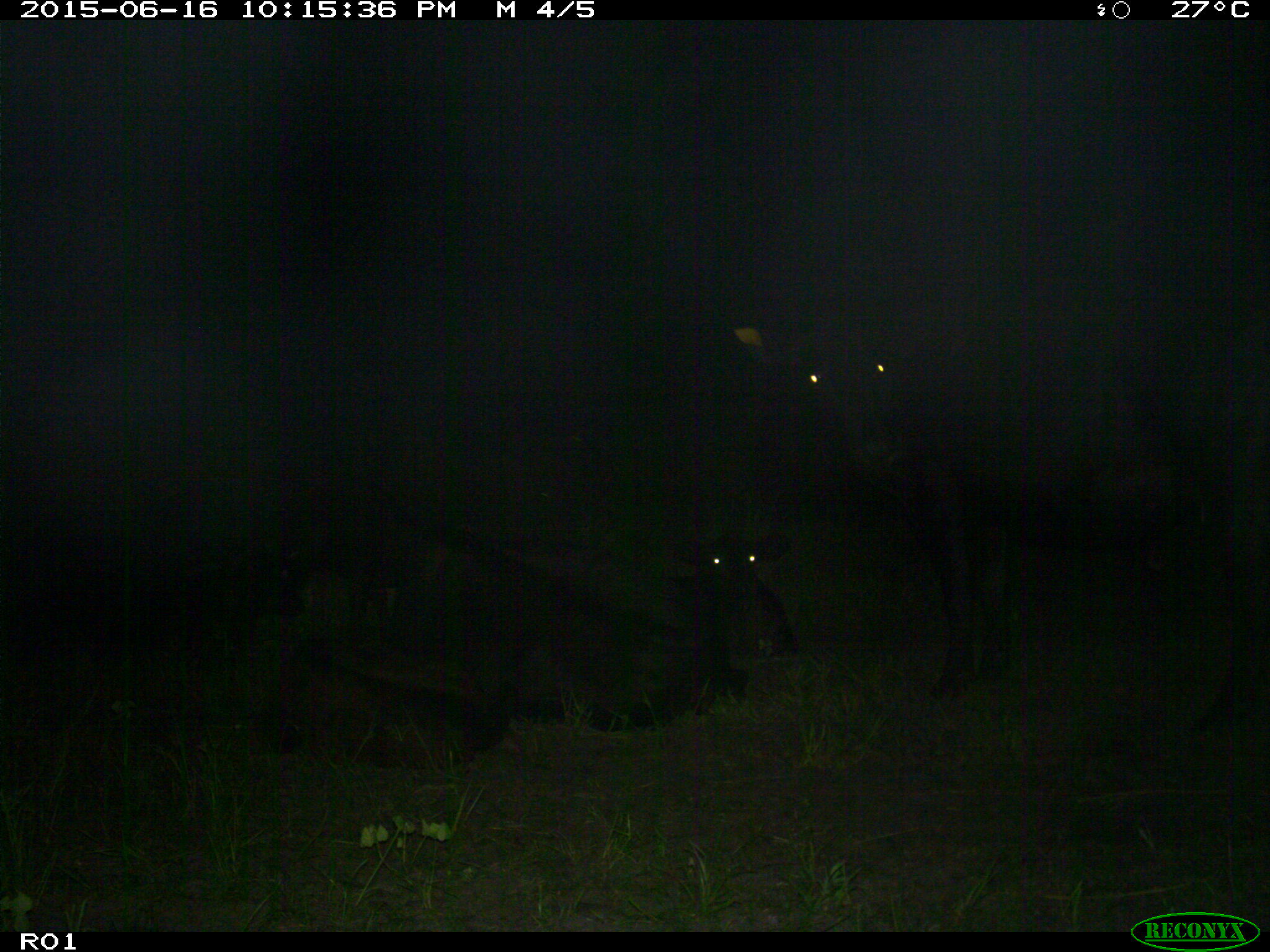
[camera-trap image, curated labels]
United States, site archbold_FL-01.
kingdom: Animalia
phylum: Chordata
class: Mammalia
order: Artiodactyla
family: Bovidae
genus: Bos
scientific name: Bos taurus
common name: domestic cow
Bos taurus (domestic cow).